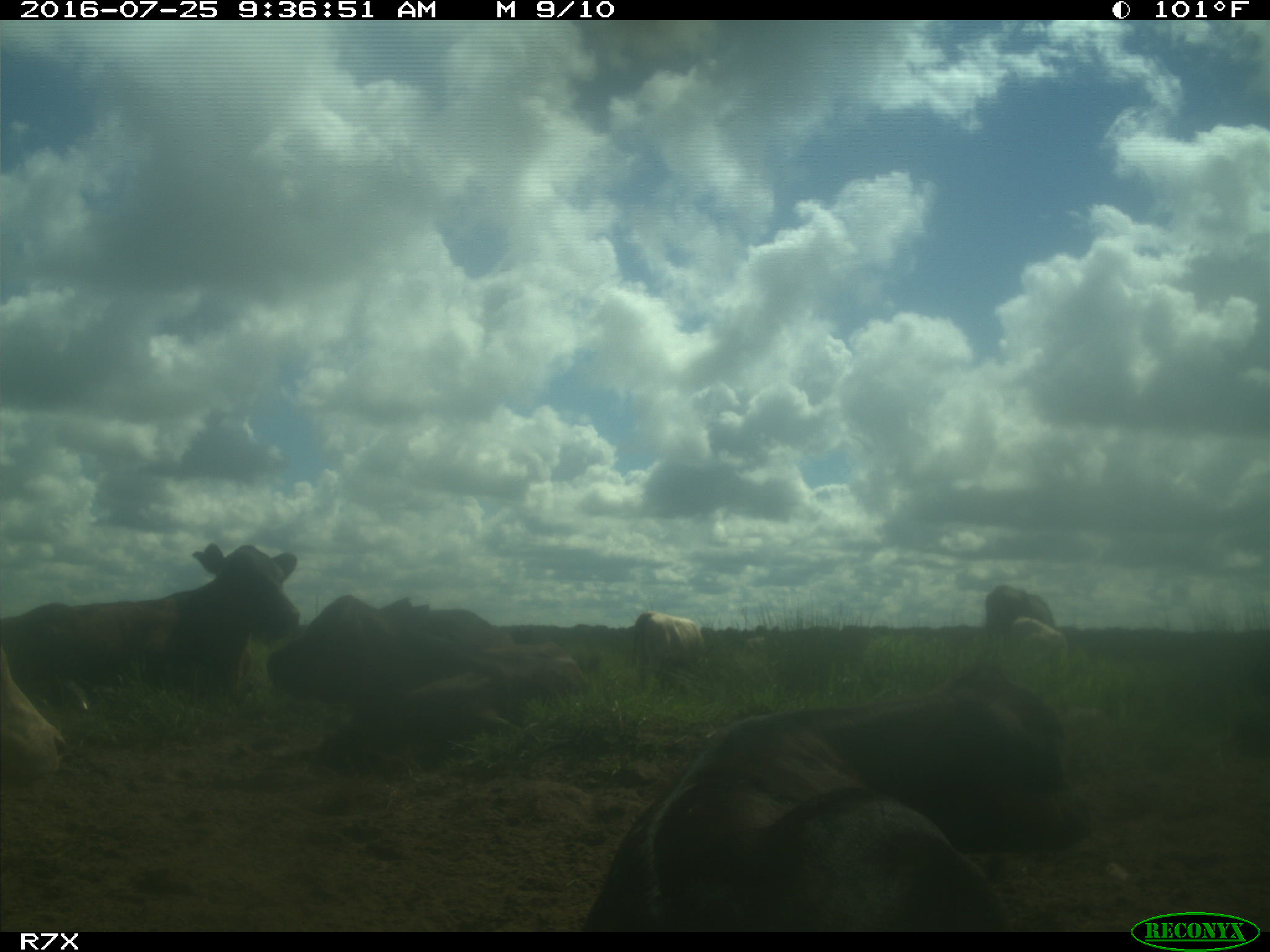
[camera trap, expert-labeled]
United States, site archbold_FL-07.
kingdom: Animalia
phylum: Chordata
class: Mammalia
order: Artiodactyla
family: Bovidae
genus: Bos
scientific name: Bos taurus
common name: domestic cow